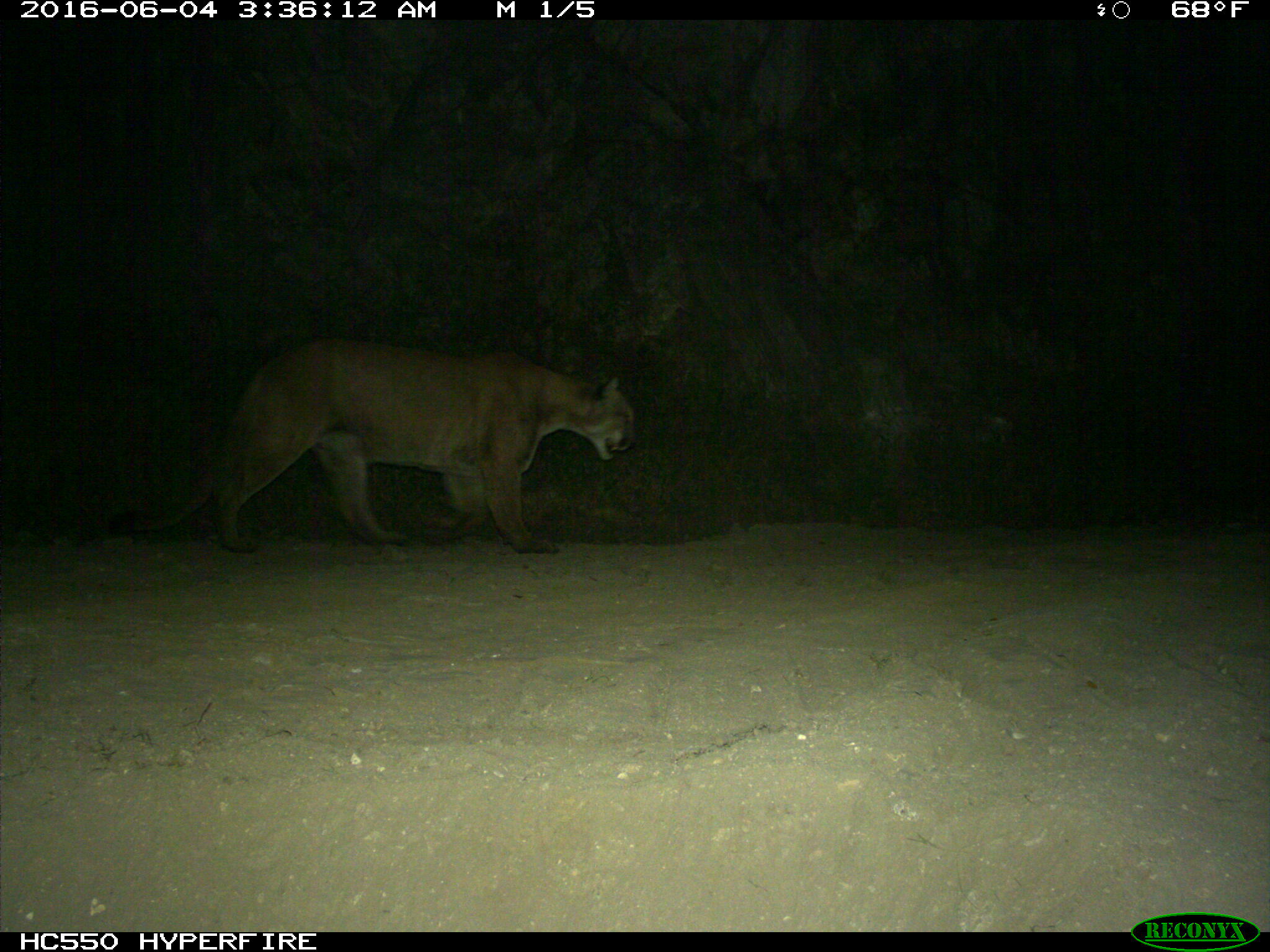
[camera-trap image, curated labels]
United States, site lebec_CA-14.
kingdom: Animalia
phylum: Chordata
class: Mammalia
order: Carnivora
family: Felidae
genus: Puma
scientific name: Puma concolor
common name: mountain lion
Puma concolor (mountain lion).